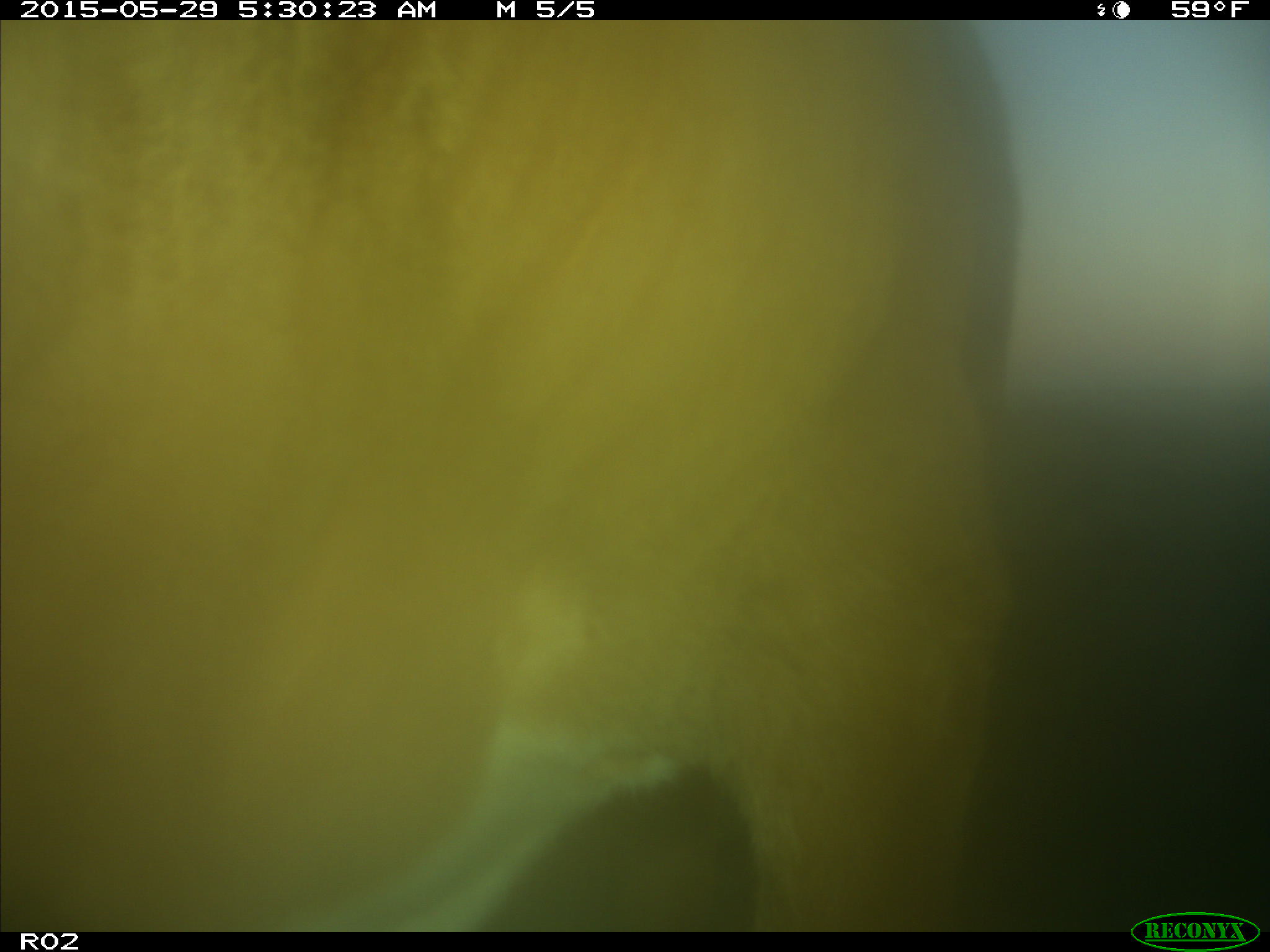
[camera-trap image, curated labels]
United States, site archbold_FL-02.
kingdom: Animalia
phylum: Chordata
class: Mammalia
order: Artiodactyla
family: Bovidae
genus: Bos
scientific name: Bos taurus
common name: domestic cow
Bos taurus (domestic cow).